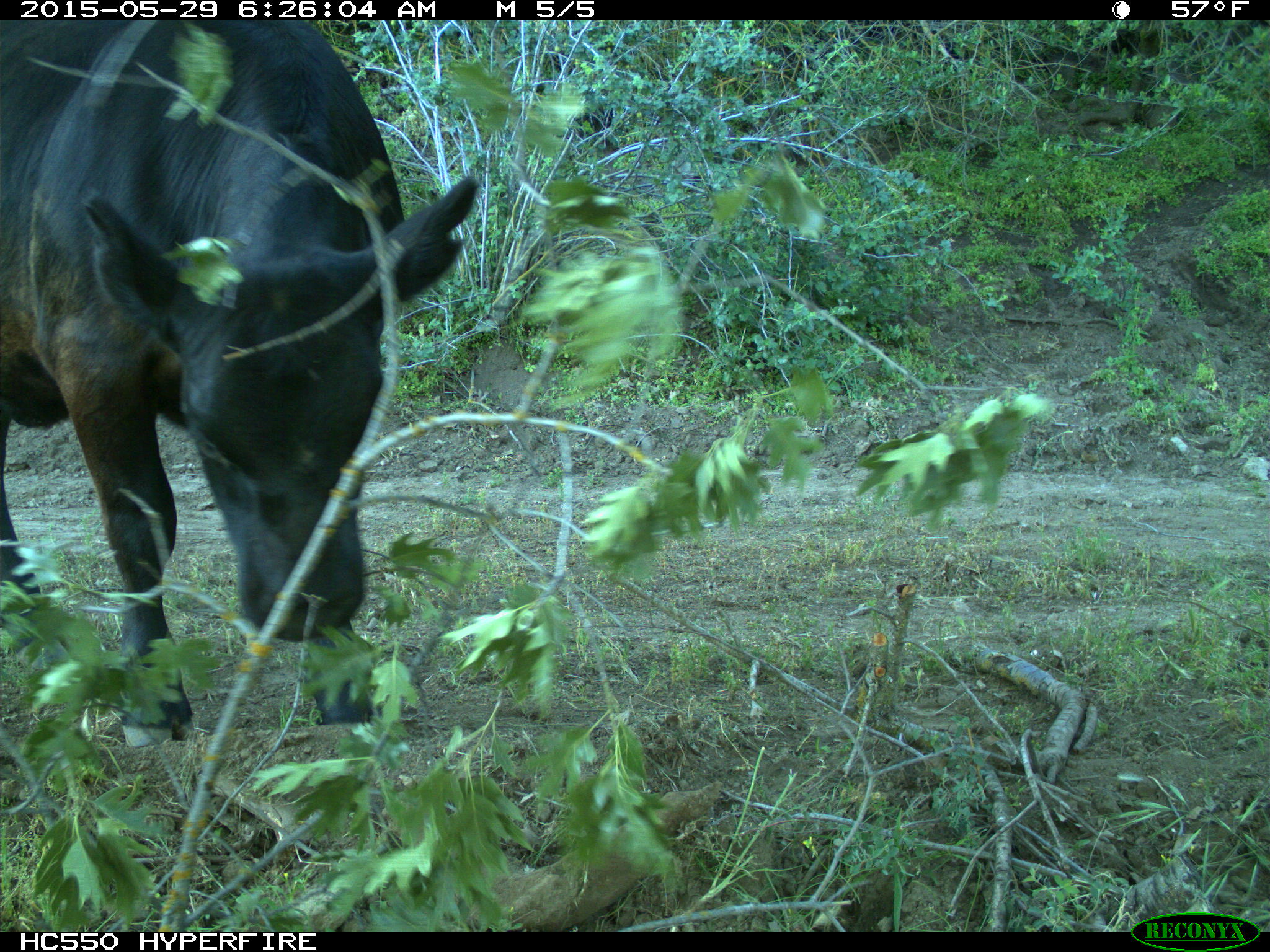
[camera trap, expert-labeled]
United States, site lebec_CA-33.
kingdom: Animalia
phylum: Chordata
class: Mammalia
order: Artiodactyla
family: Bovidae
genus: Bos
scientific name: Bos taurus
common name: domestic cow